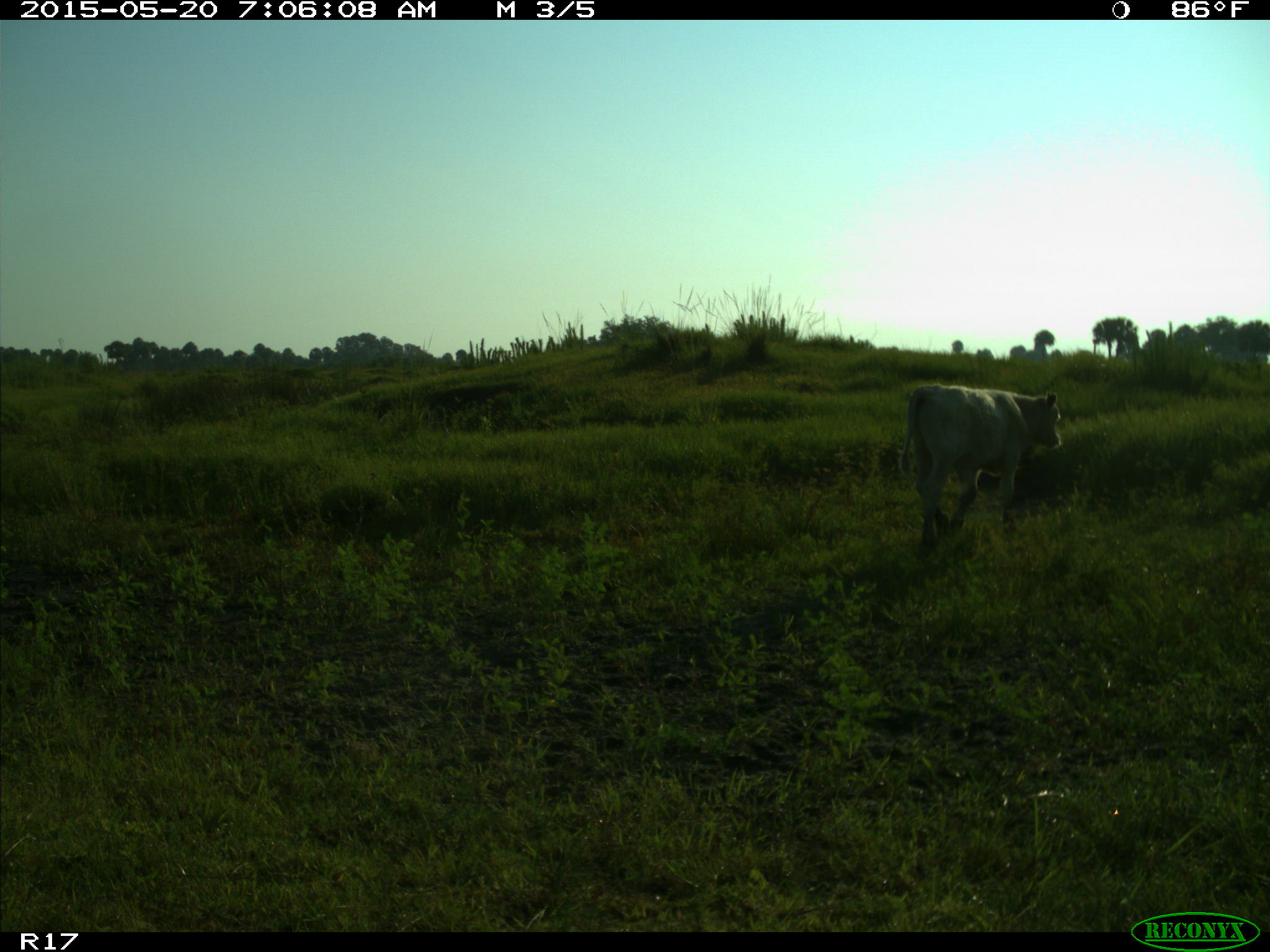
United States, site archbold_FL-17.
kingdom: Animalia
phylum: Chordata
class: Mammalia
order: Artiodactyla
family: Bovidae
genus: Bos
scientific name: Bos taurus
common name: domestic cow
Bos taurus (domestic cow).